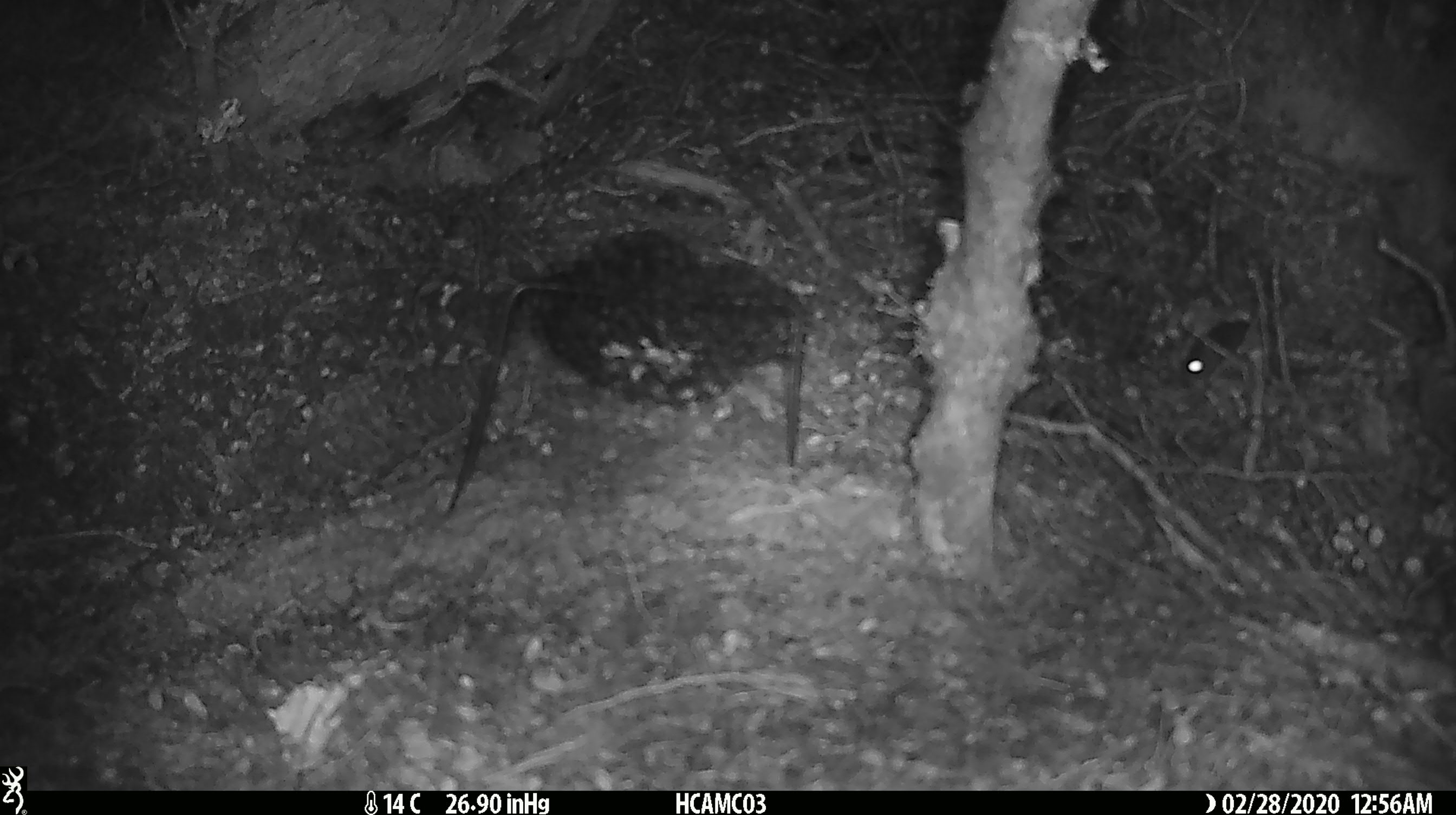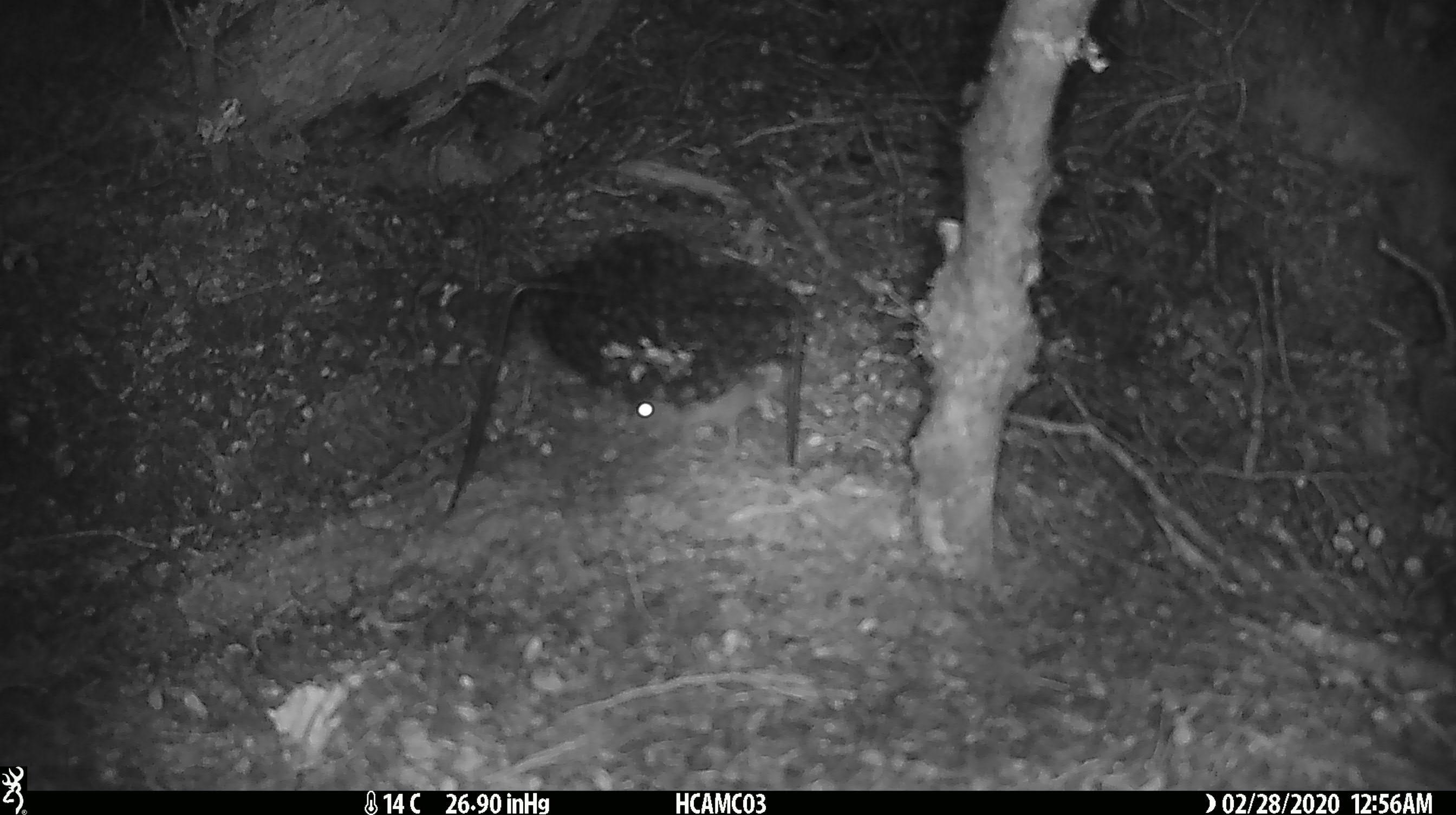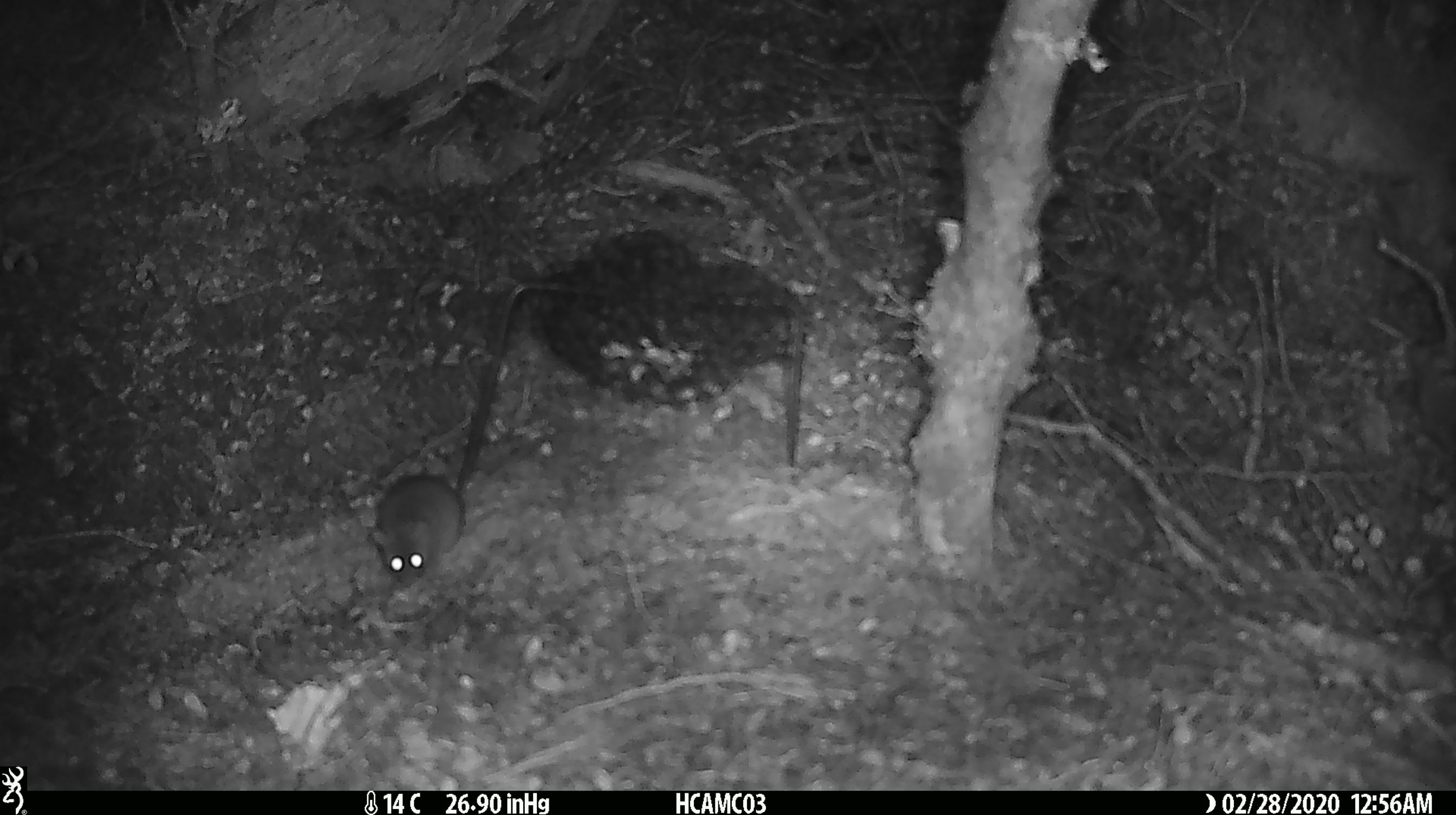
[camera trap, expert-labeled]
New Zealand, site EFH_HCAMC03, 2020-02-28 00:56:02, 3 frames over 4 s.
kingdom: Animalia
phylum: Chordata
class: Mammalia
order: Rodentia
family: Muridae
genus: Mus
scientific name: Mus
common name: mouse